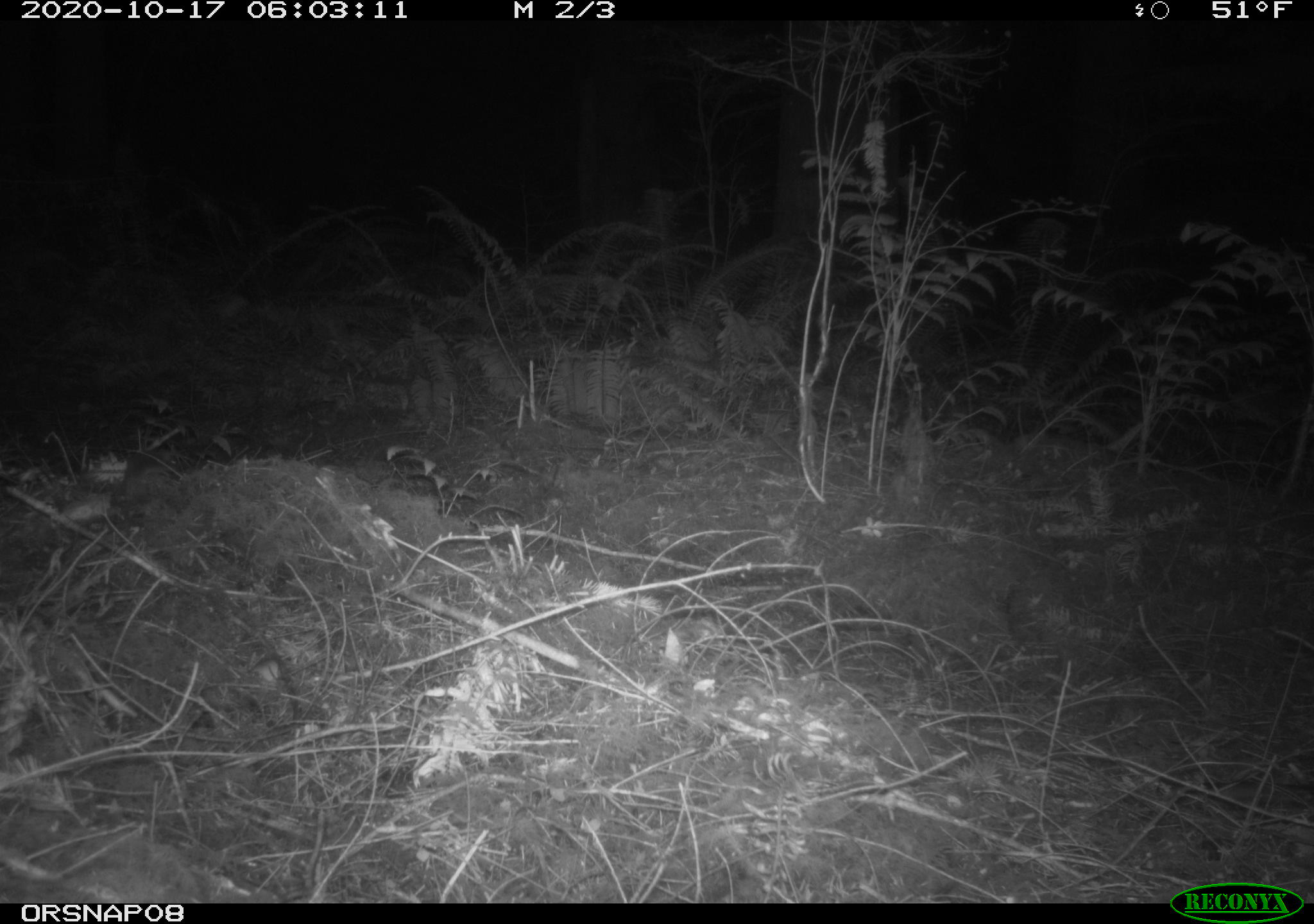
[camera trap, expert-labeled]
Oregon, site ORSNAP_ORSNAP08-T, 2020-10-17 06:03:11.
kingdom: Animalia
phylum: Chordata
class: Mammalia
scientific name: Mammalia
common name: small mammal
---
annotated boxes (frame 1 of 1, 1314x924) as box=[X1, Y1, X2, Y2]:
small mammal: box=[108, 435, 194, 501]